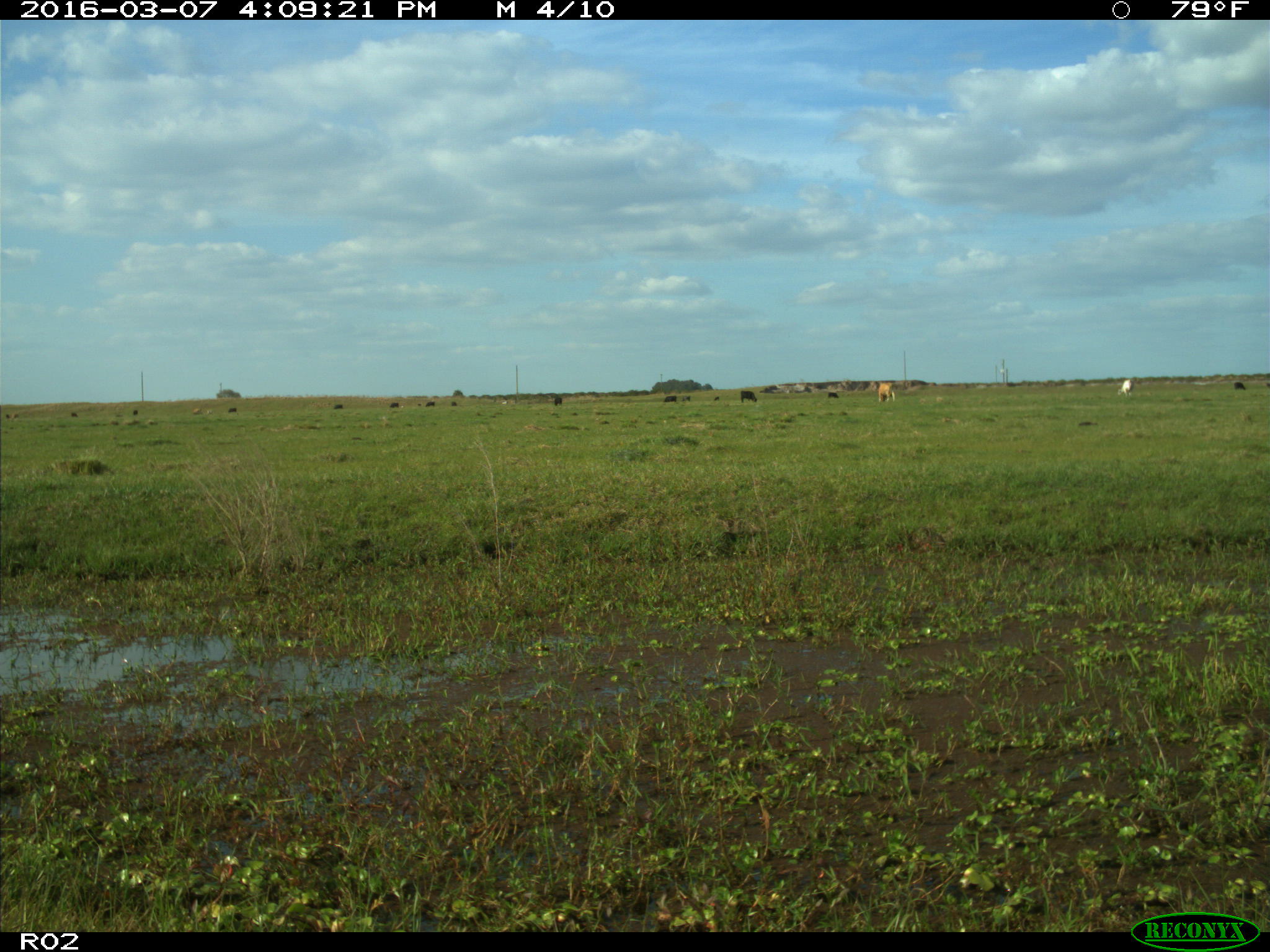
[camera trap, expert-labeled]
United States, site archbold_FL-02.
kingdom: Animalia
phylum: Chordata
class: Mammalia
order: Artiodactyla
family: Bovidae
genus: Bos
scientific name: Bos taurus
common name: domestic cow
Bos taurus (domestic cow).